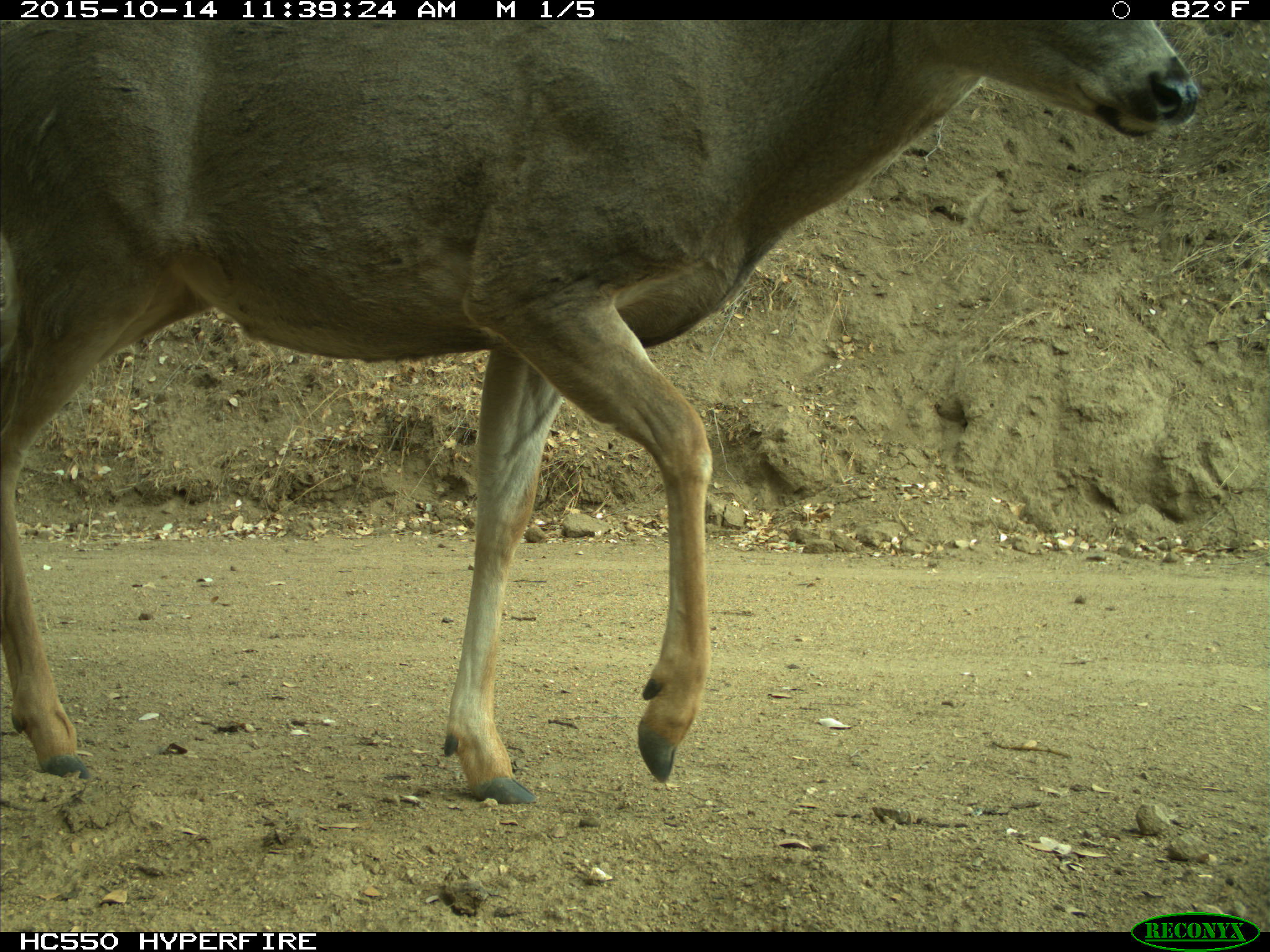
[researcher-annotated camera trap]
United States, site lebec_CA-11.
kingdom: Animalia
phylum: Chordata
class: Mammalia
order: Artiodactyla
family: Cervidae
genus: Odocoileus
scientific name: Odocoileus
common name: deer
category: unidentified deer